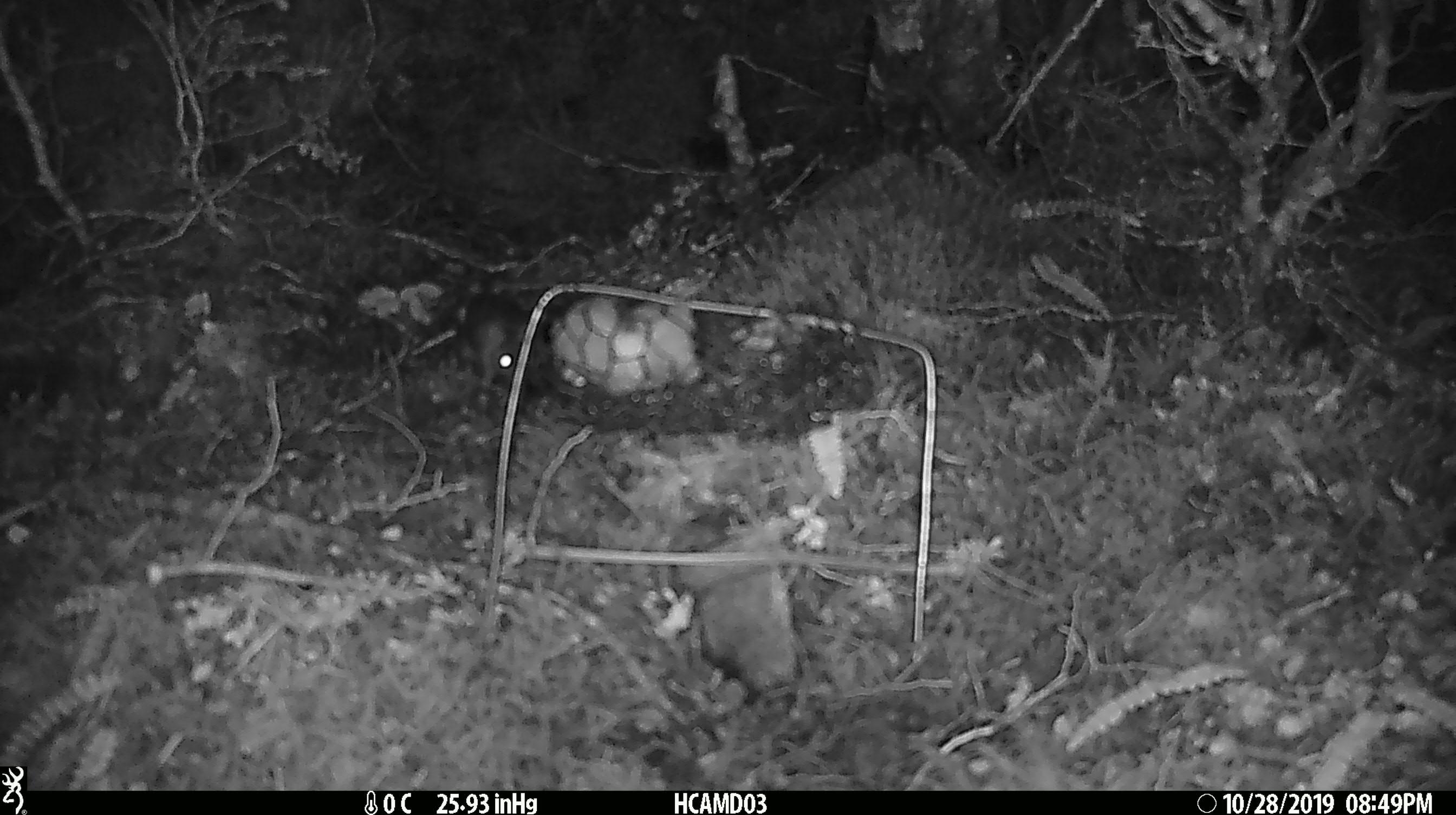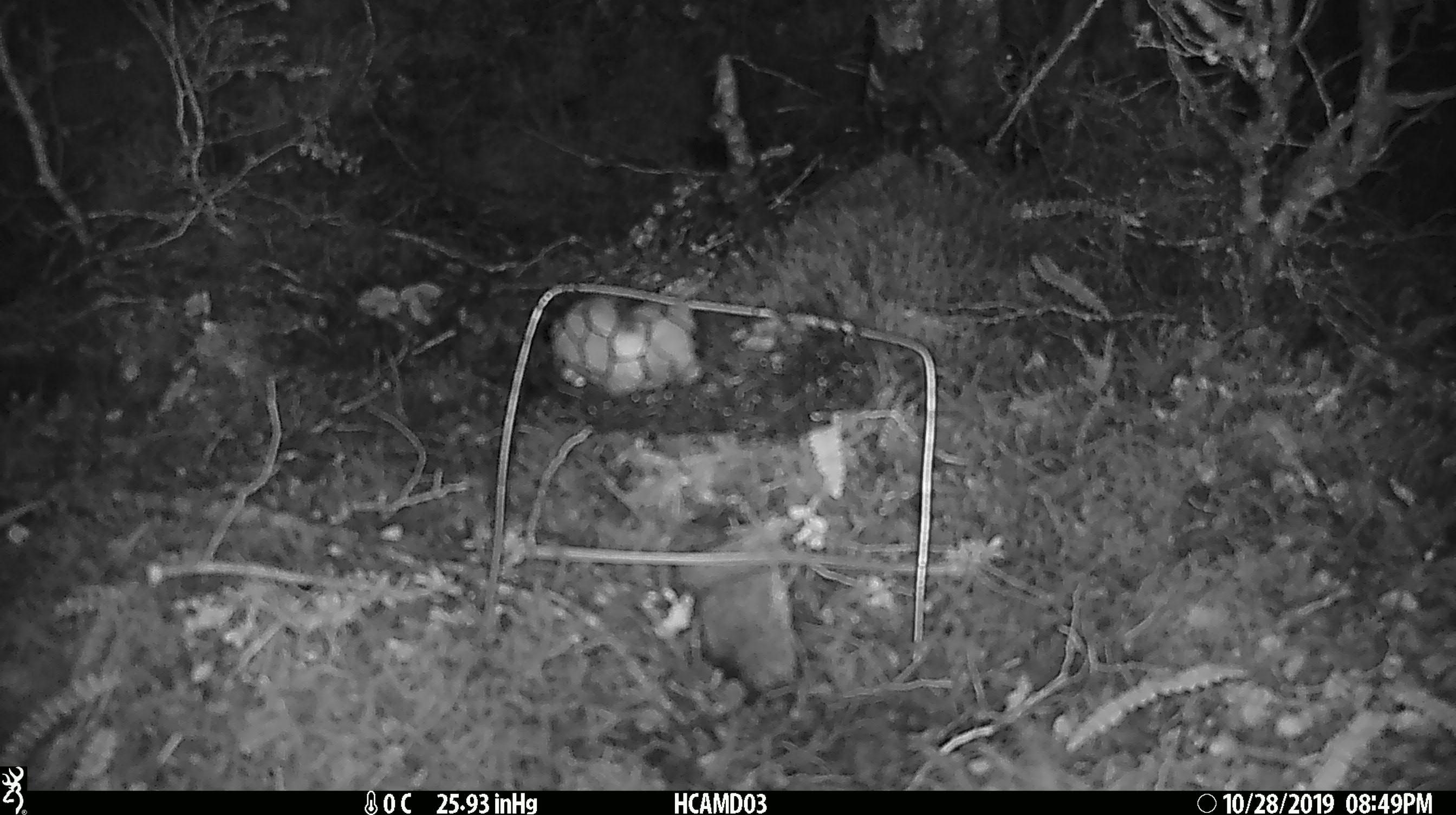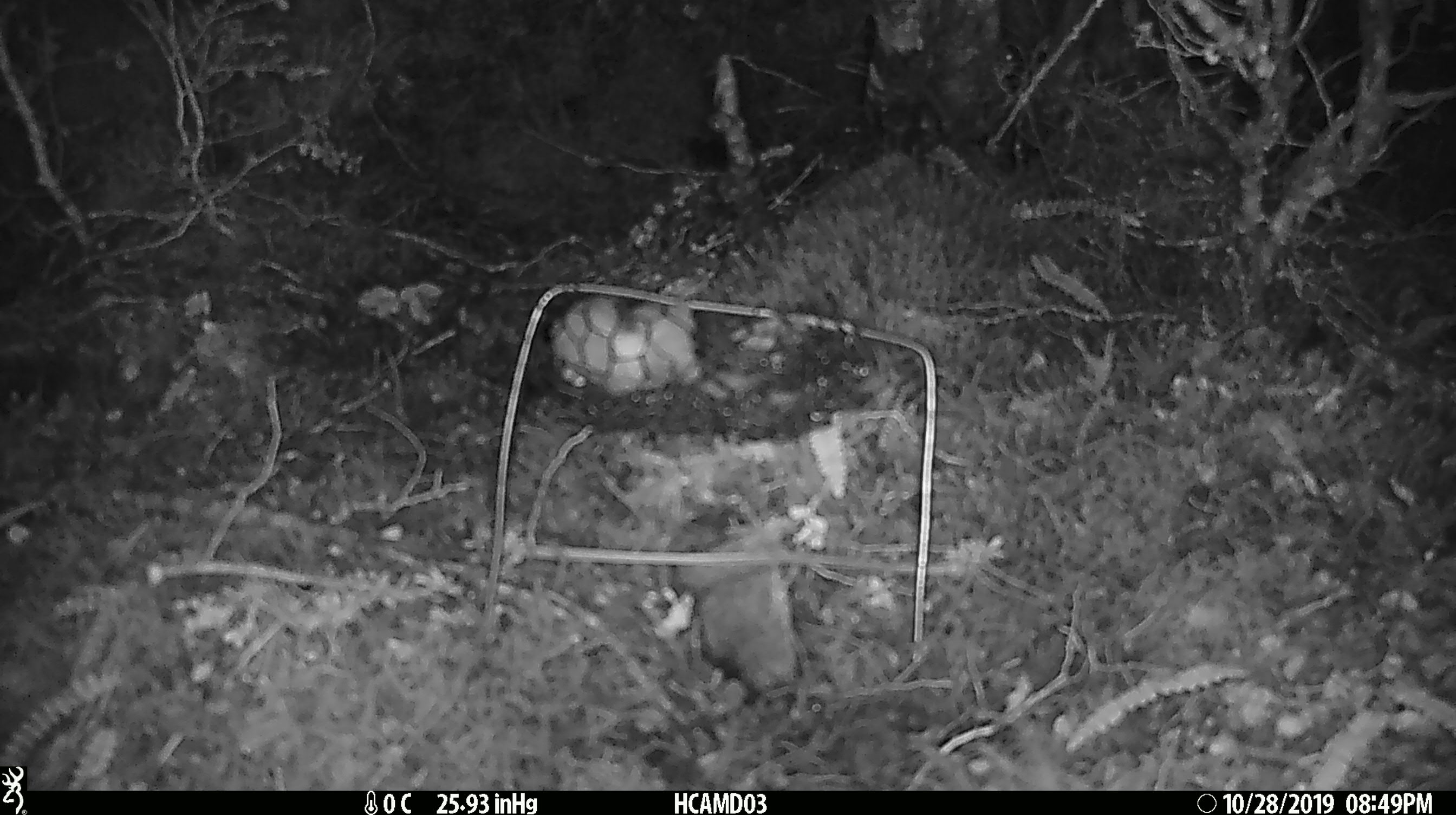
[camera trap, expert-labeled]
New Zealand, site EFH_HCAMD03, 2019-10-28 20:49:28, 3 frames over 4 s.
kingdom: Animalia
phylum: Chordata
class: Mammalia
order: Rodentia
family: Muridae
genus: Mus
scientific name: Mus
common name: mouse